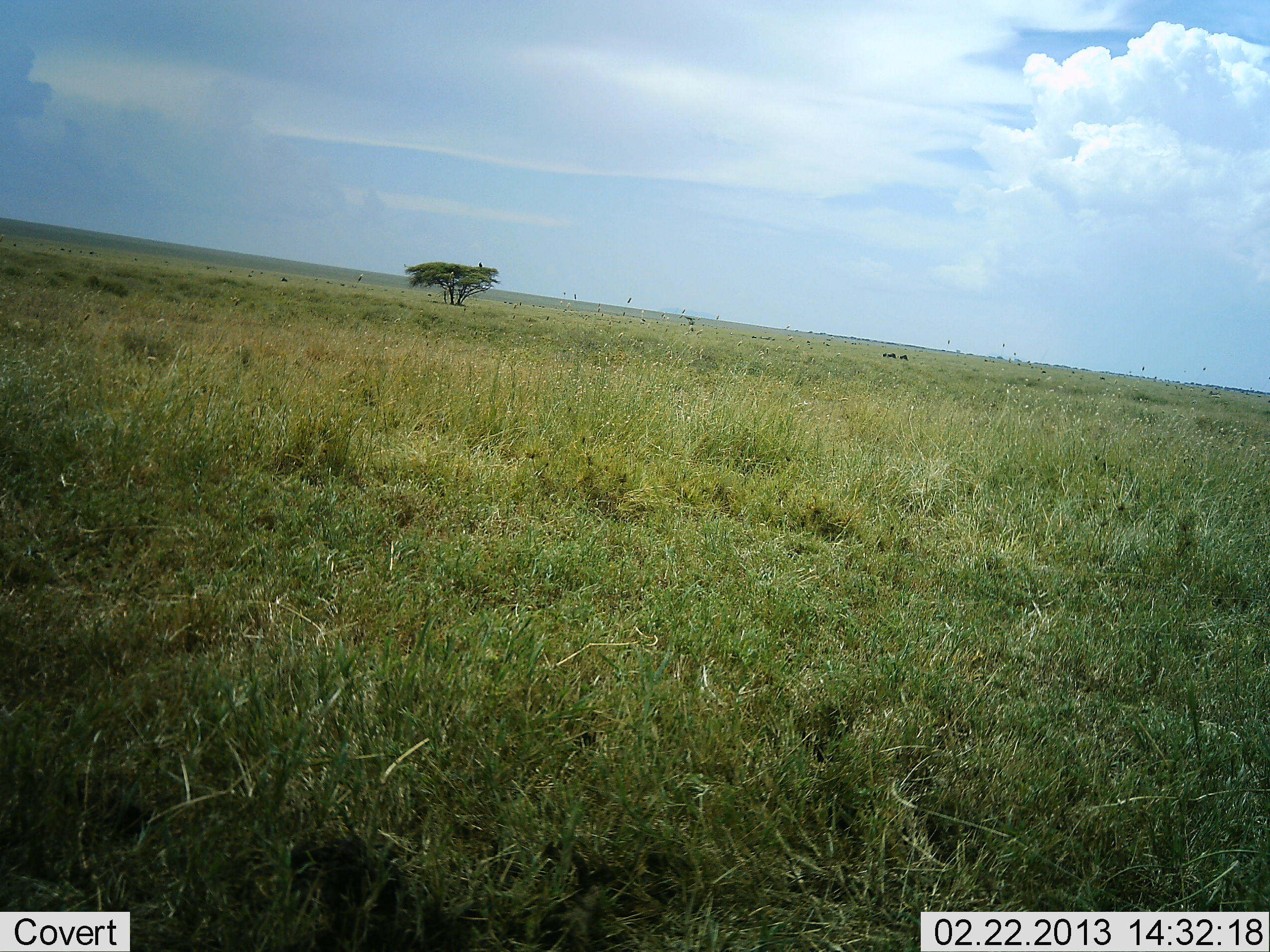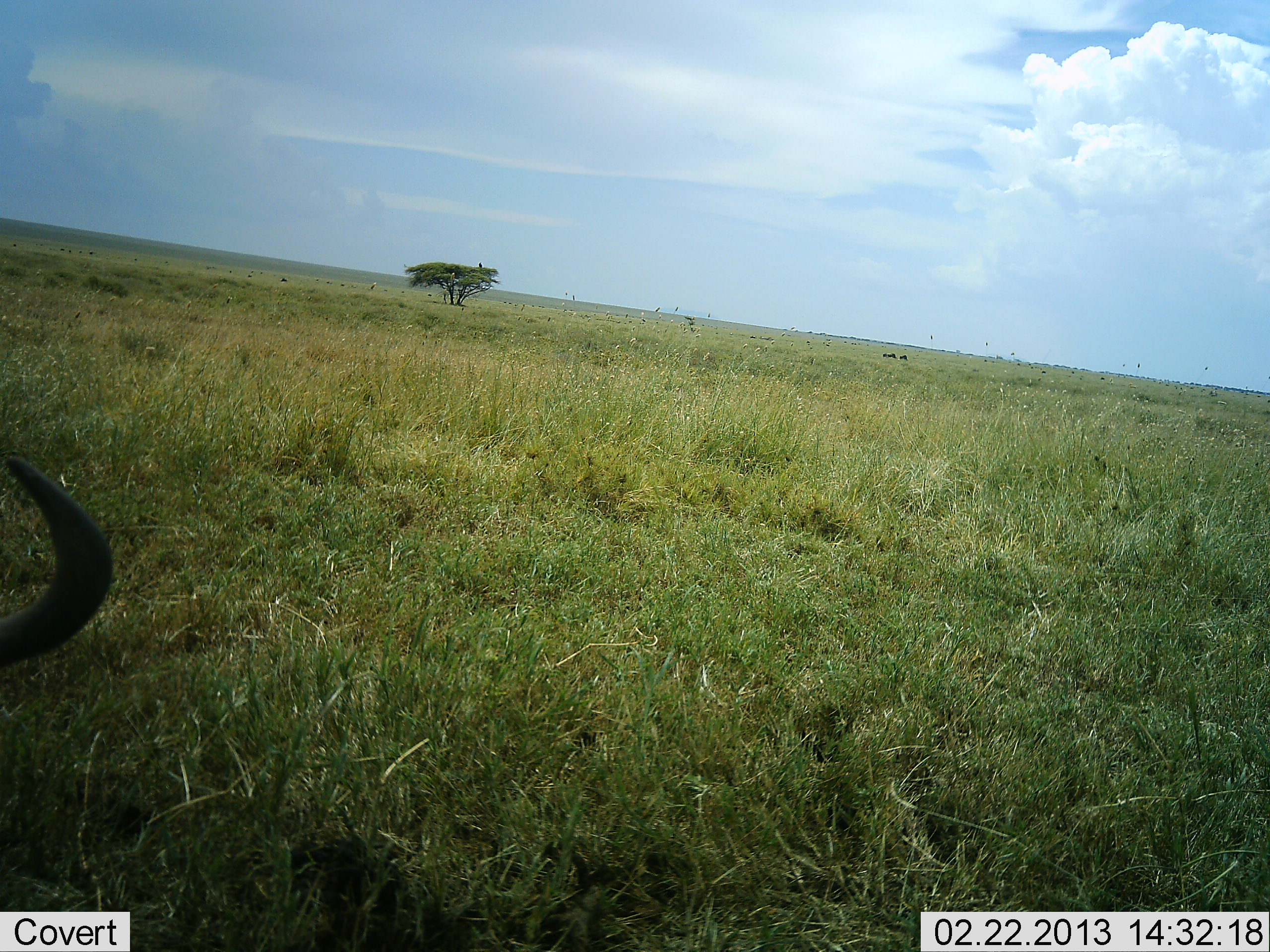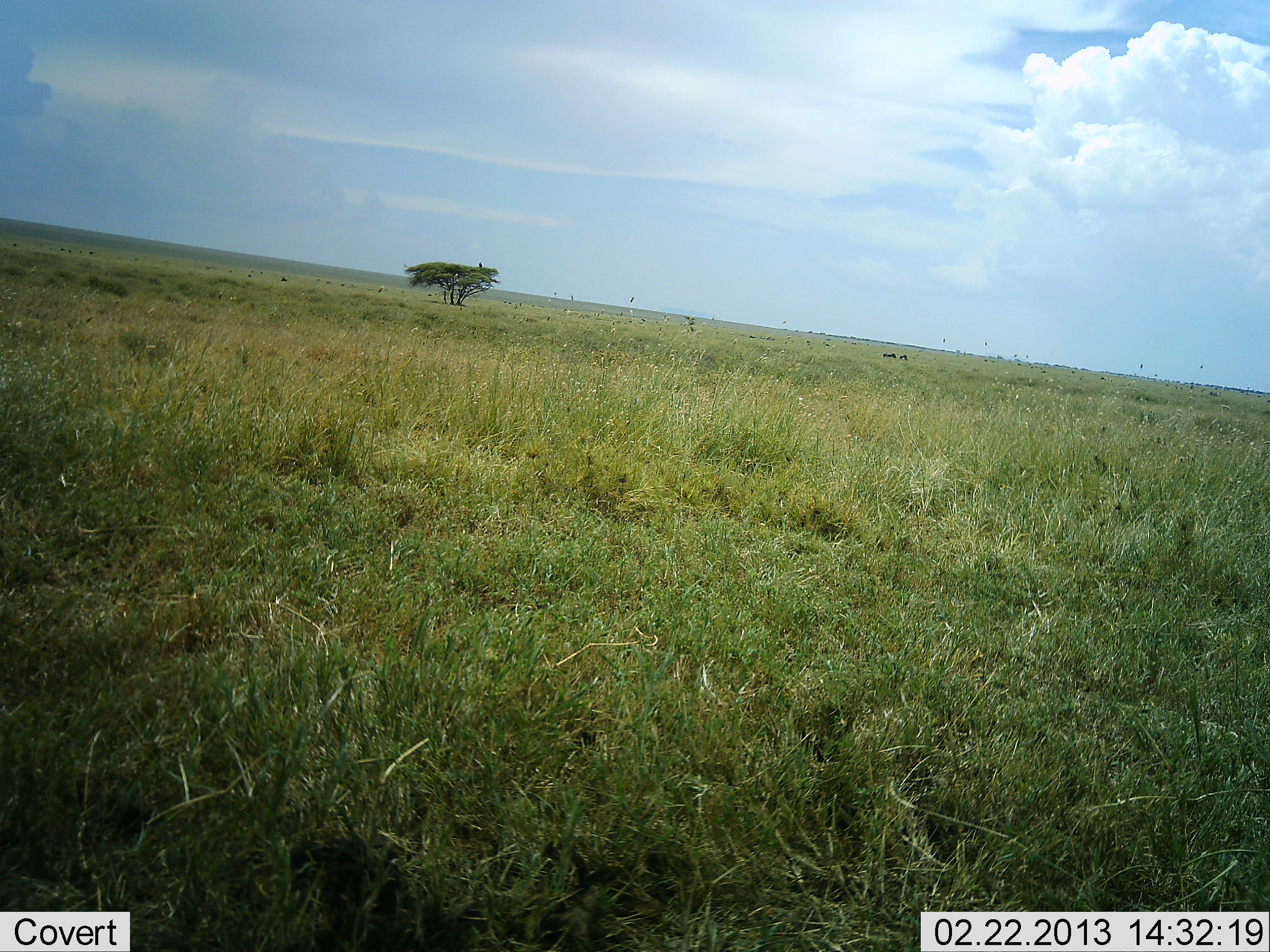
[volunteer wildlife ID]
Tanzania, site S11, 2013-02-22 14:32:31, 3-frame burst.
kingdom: Animalia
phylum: Chordata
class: Mammalia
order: Artiodactyla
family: Bovidae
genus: Connochaetes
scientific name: Connochaetes taurinus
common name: blue wildebeest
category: wildebeest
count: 1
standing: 14%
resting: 57%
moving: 21%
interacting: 0%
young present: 0%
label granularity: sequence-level